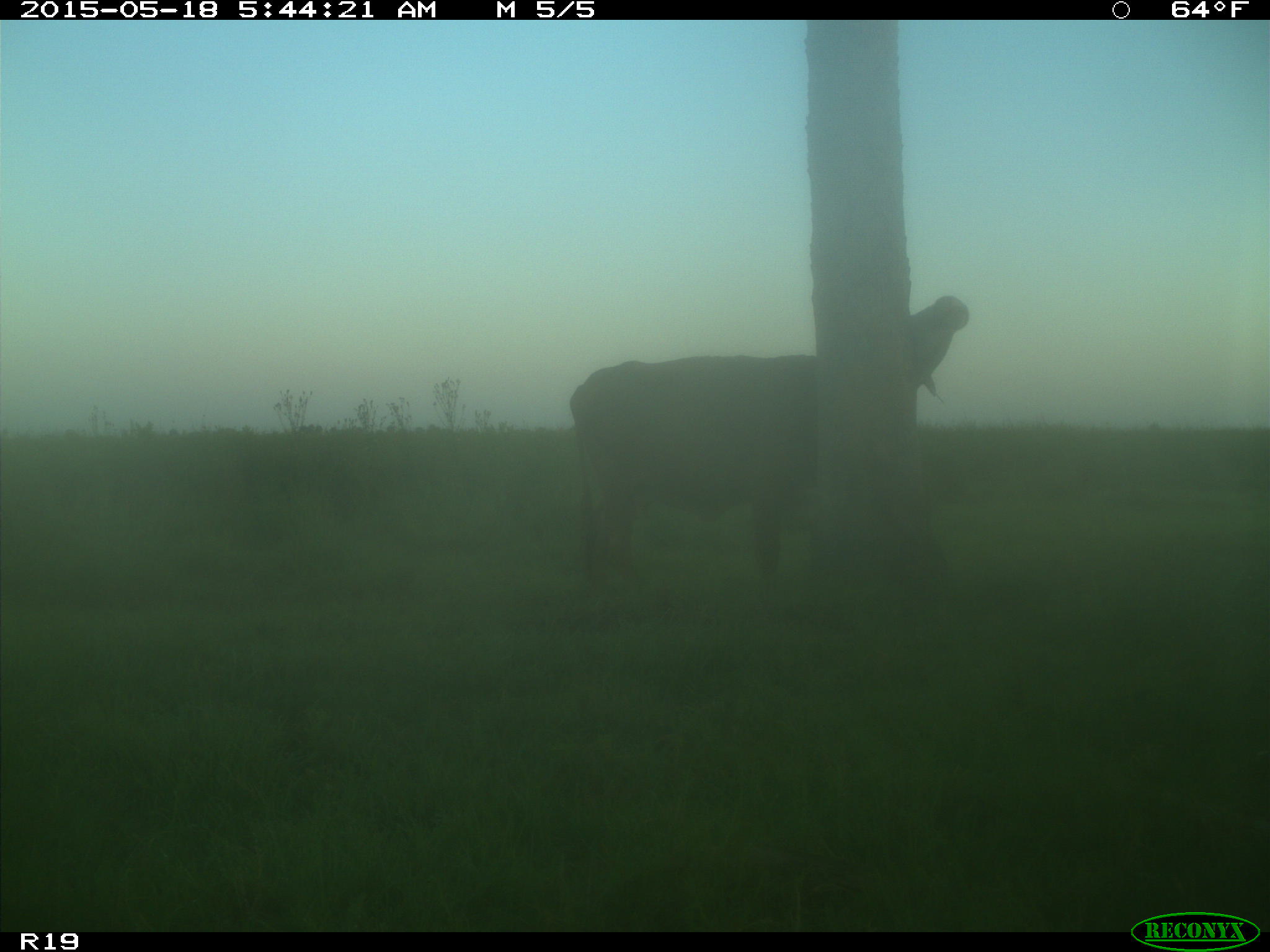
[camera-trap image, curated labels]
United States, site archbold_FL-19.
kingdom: Animalia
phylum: Chordata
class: Mammalia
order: Artiodactyla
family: Bovidae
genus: Bos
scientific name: Bos taurus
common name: domestic cow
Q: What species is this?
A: Bos taurus (domestic cow).